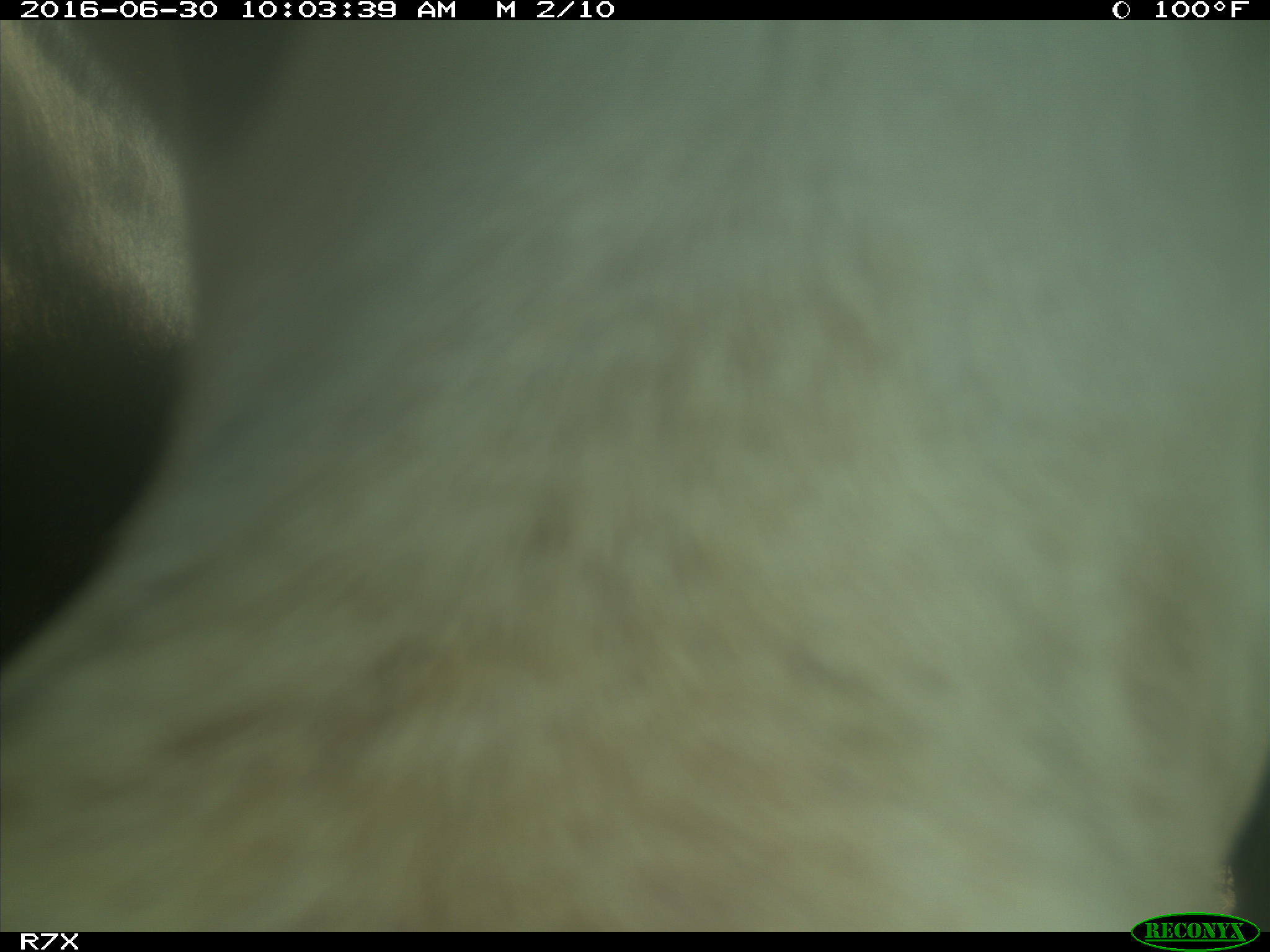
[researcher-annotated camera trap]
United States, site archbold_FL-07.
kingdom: Animalia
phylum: Chordata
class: Mammalia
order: Artiodactyla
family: Bovidae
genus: Bos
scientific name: Bos taurus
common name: domestic cow